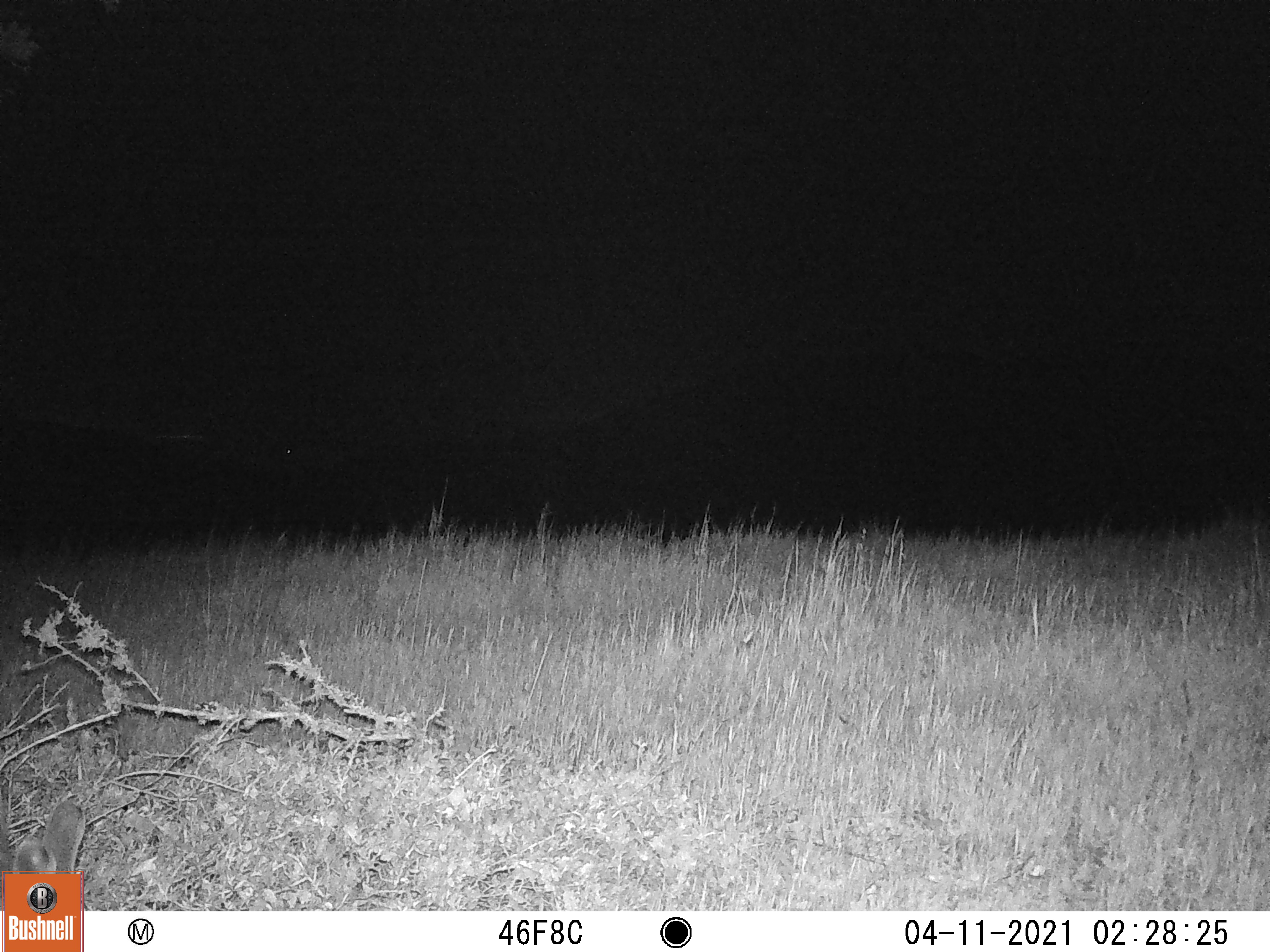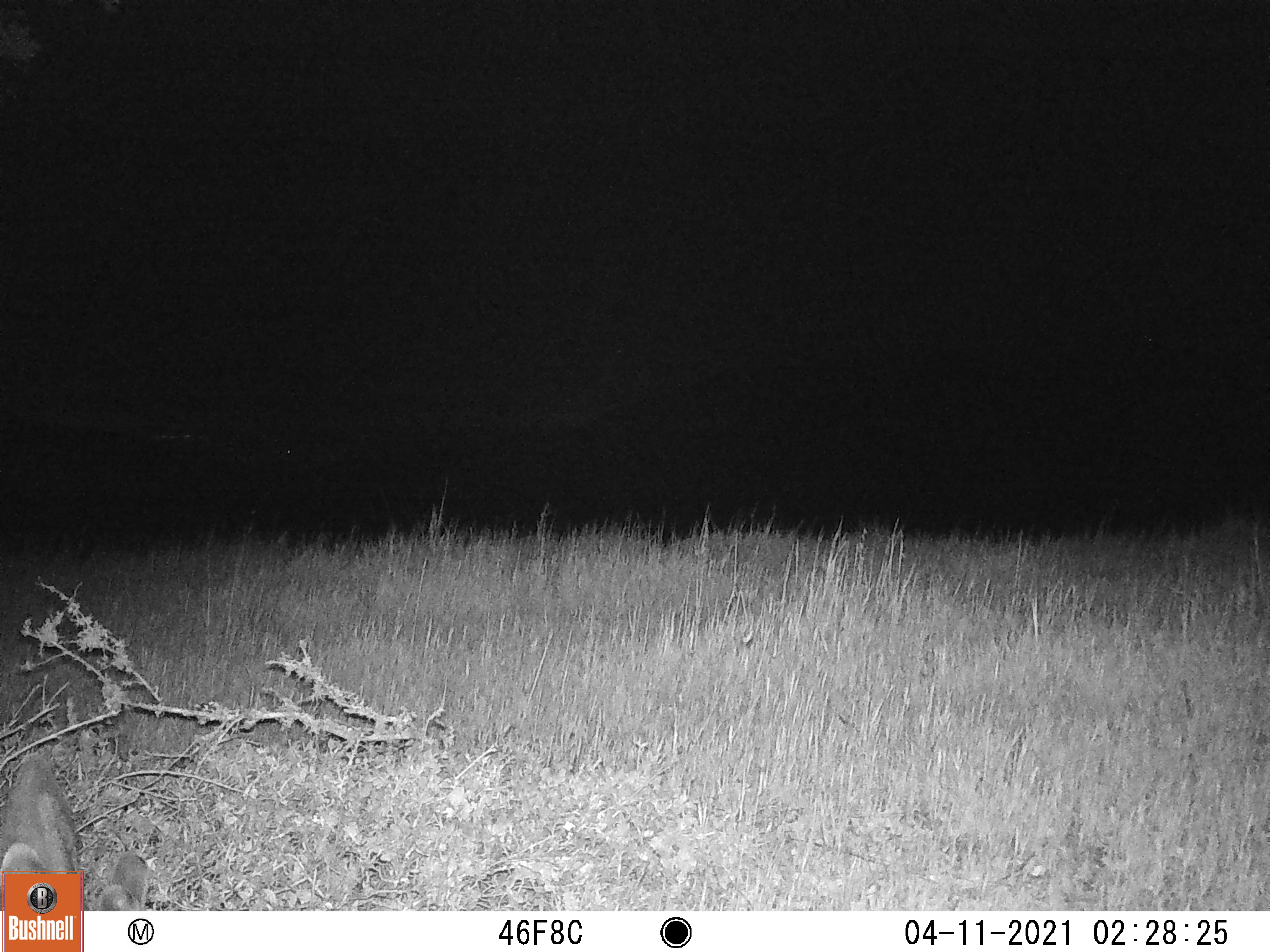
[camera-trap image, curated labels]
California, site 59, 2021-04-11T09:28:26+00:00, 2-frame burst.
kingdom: Animalia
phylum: Chordata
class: Mammalia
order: Artiodactyla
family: Cervidae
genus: Odocoileus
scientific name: Odocoileus hemionus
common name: mule deer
Mule deer (Odocoileus hemionus).